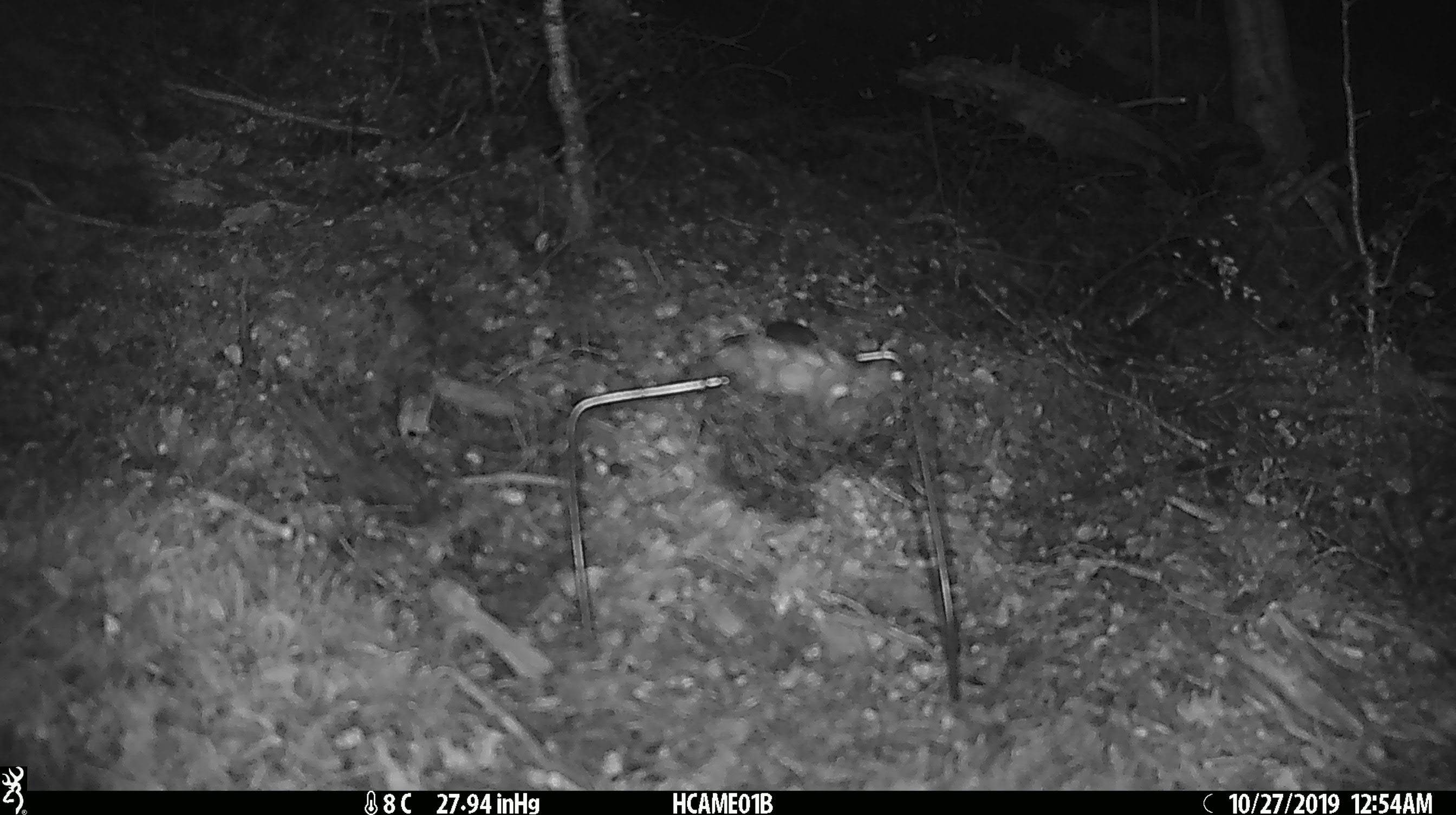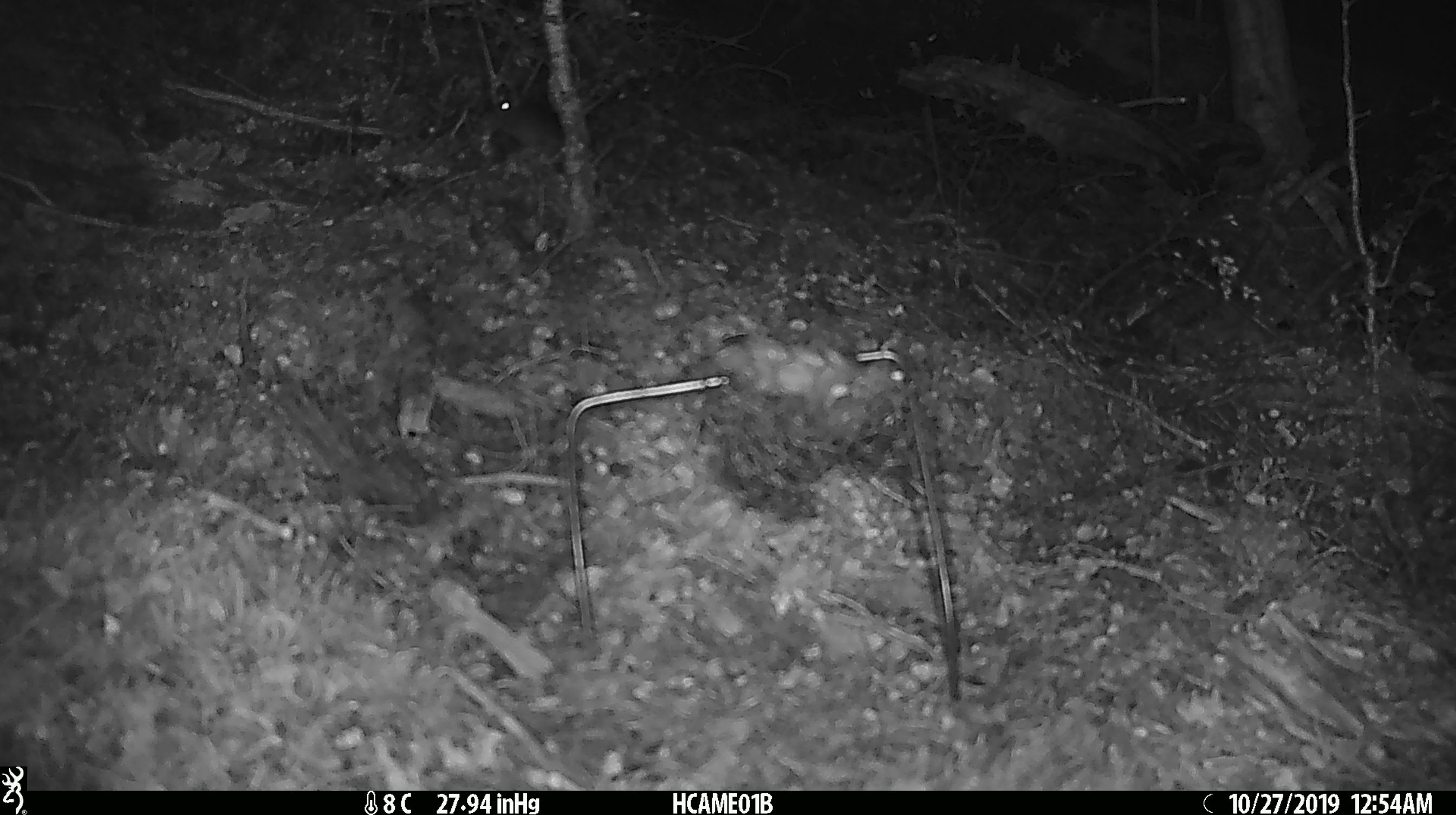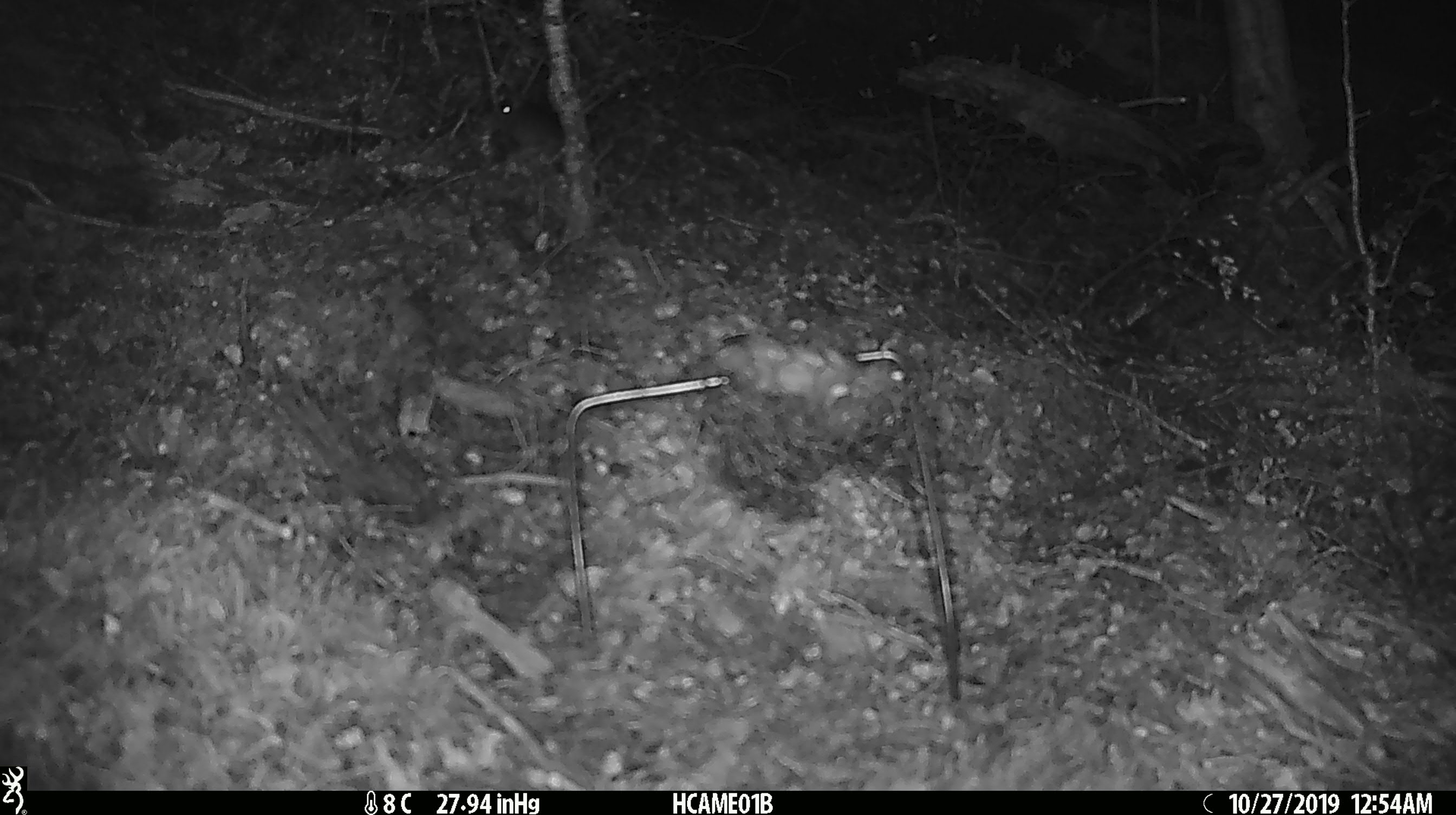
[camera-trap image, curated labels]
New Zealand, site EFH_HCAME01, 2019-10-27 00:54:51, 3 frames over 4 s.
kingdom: Animalia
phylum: Chordata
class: Mammalia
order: Rodentia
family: Muridae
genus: Mus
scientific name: Mus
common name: mouse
Mouse (Mus).